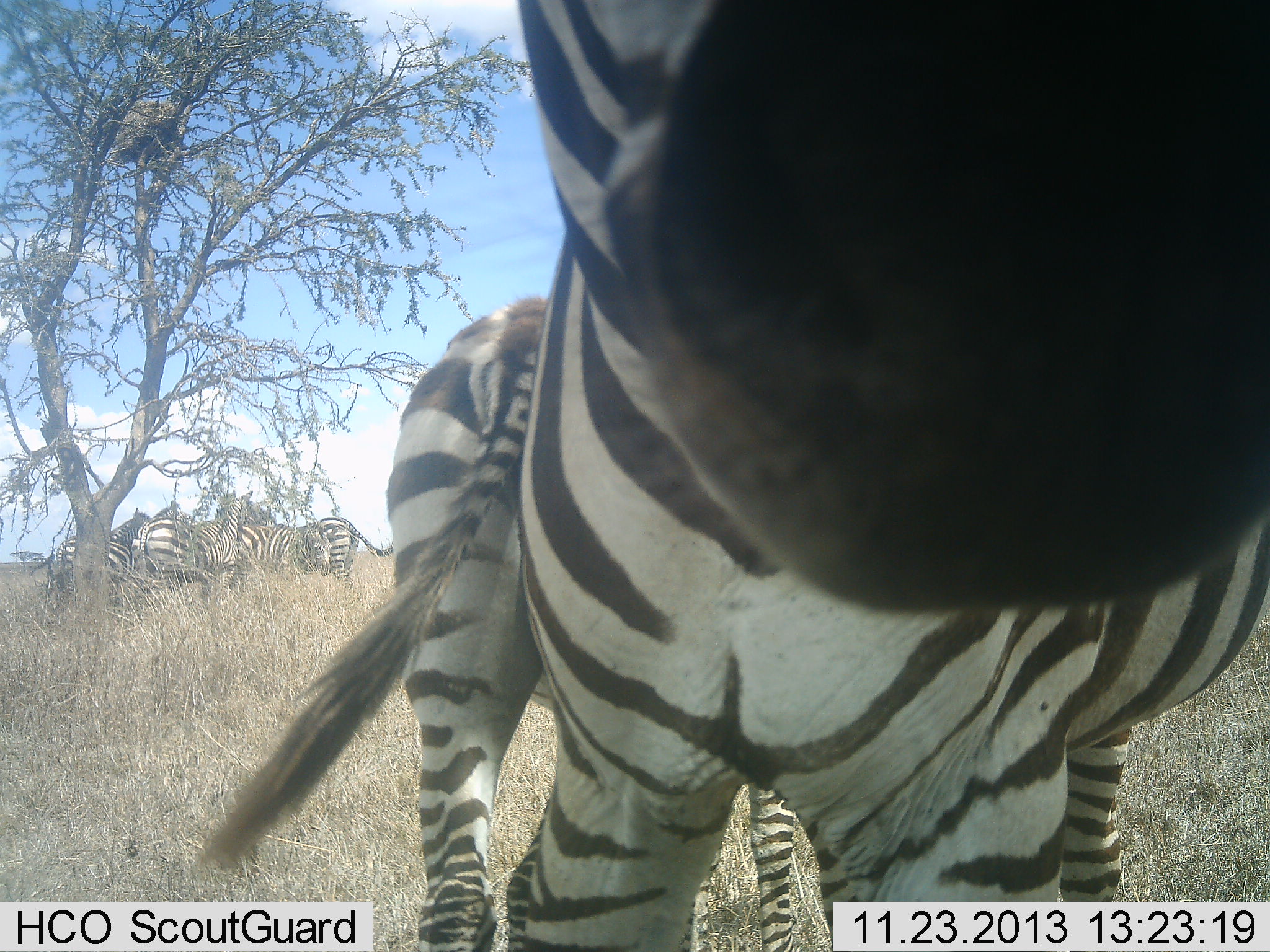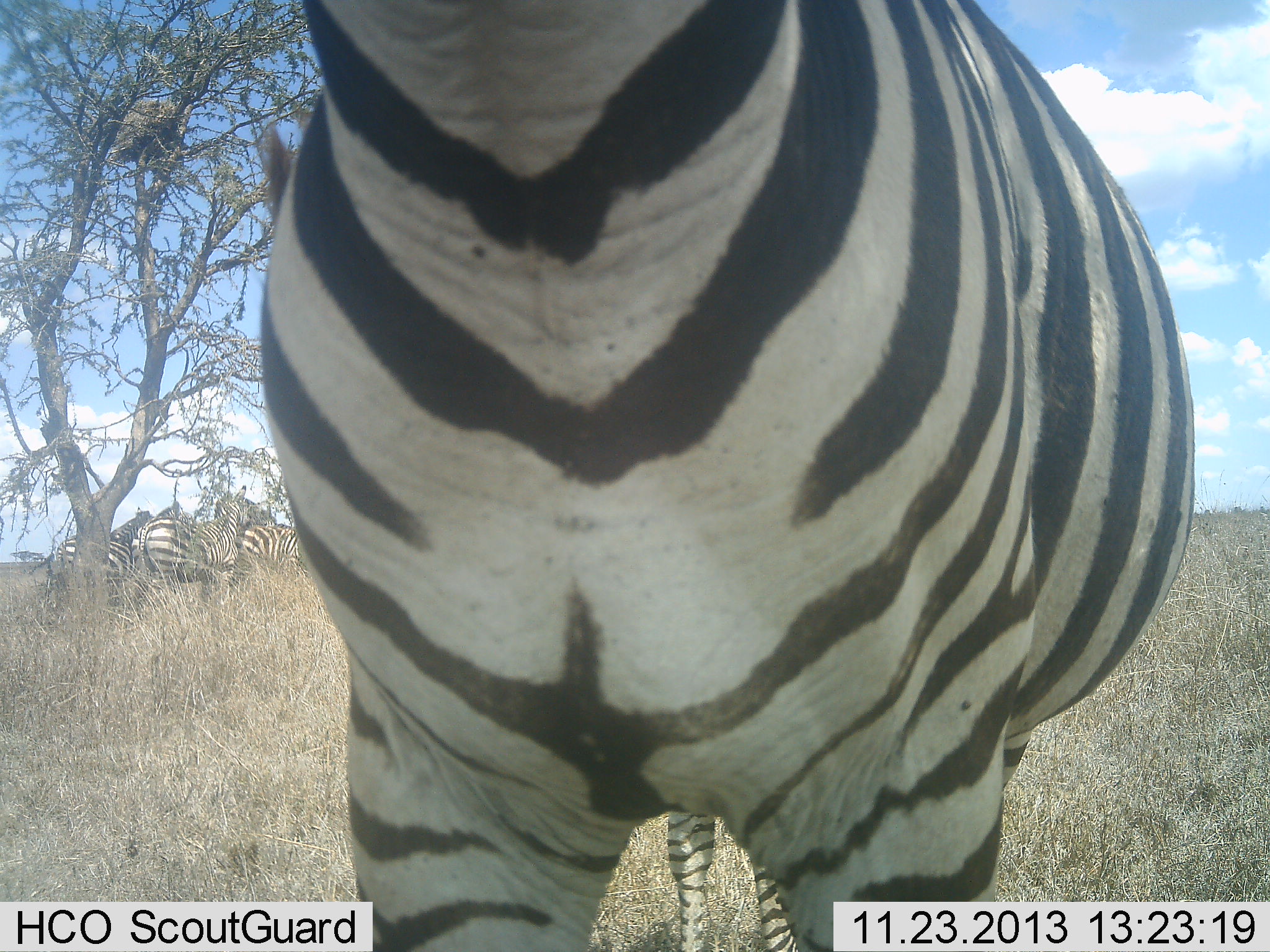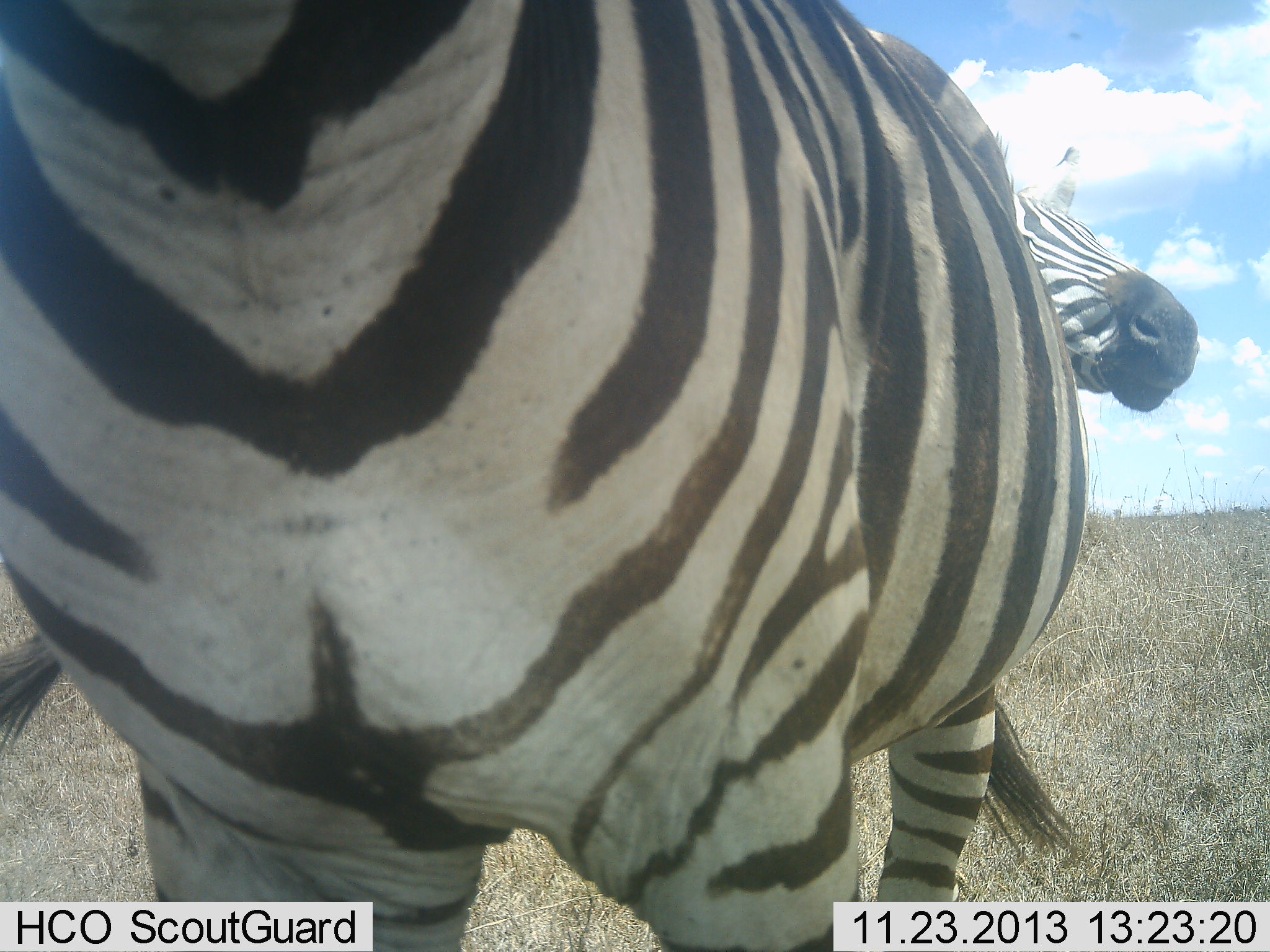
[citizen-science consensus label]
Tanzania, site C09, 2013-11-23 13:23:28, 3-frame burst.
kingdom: Animalia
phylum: Chordata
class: Mammalia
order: Perissodactyla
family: Equidae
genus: Equus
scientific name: Equus quagga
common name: plains zebra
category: zebra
Zebra (plains zebra) (Equus quagga), count 6. Behavior (volunteer vote fractions): standing 100%, resting 0%, moving 0%, interacting 30%. Young present (vote fraction): 0%. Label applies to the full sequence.